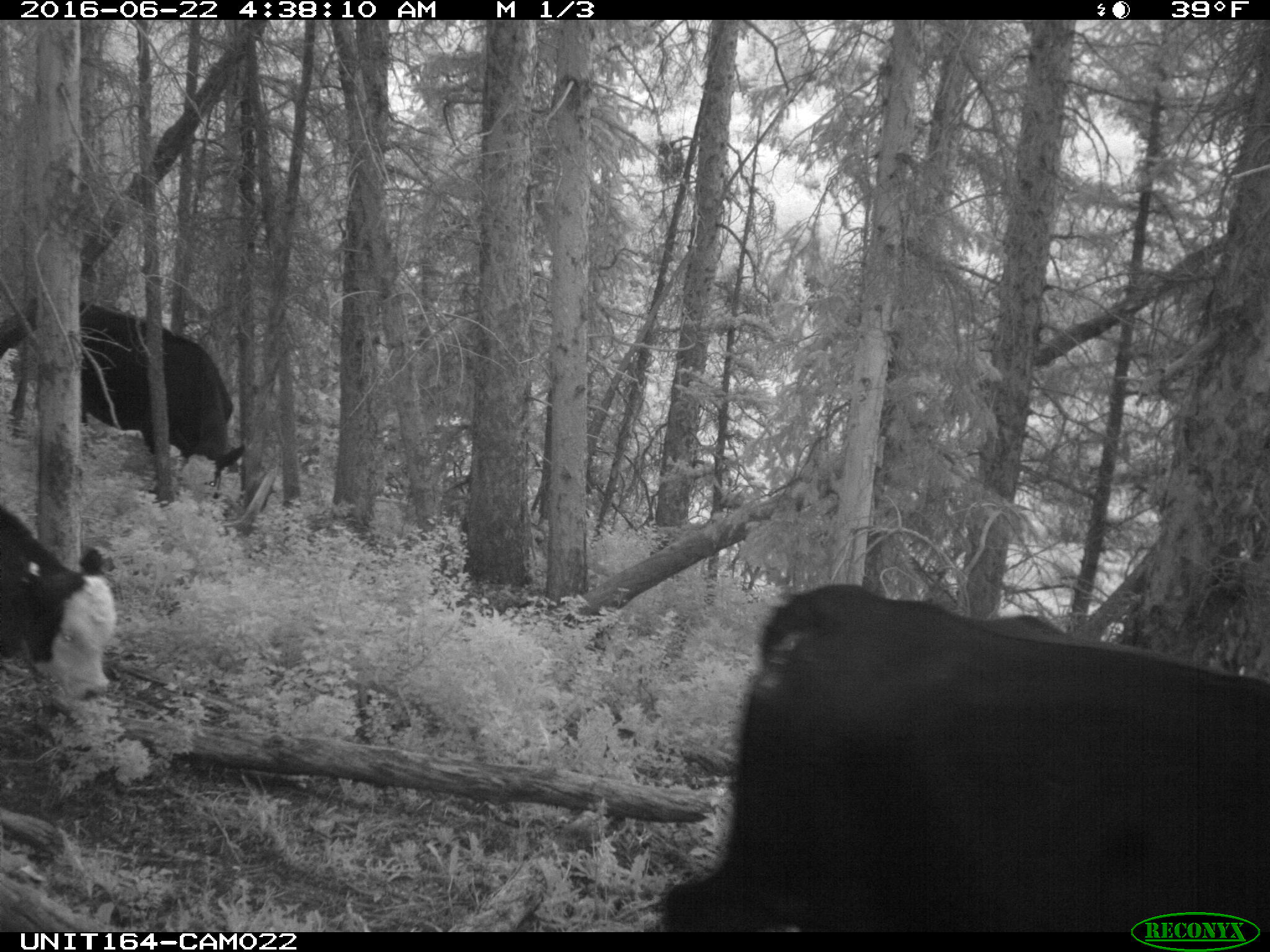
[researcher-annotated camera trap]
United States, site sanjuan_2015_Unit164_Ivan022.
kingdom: Animalia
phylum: Chordata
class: Mammalia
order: Artiodactyla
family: Bovidae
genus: Bos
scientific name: Bos taurus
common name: domestic cow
Bos taurus (domestic cow).